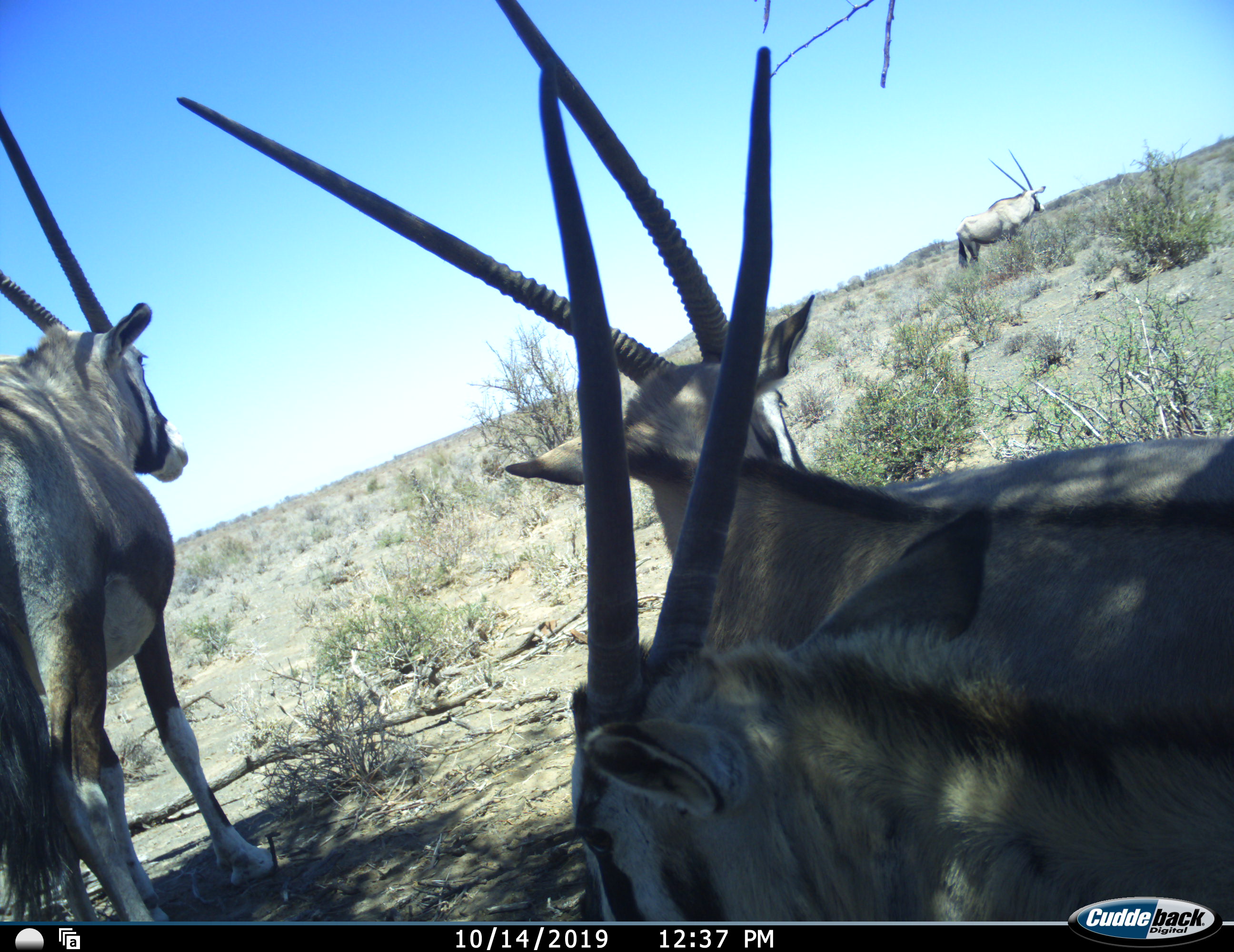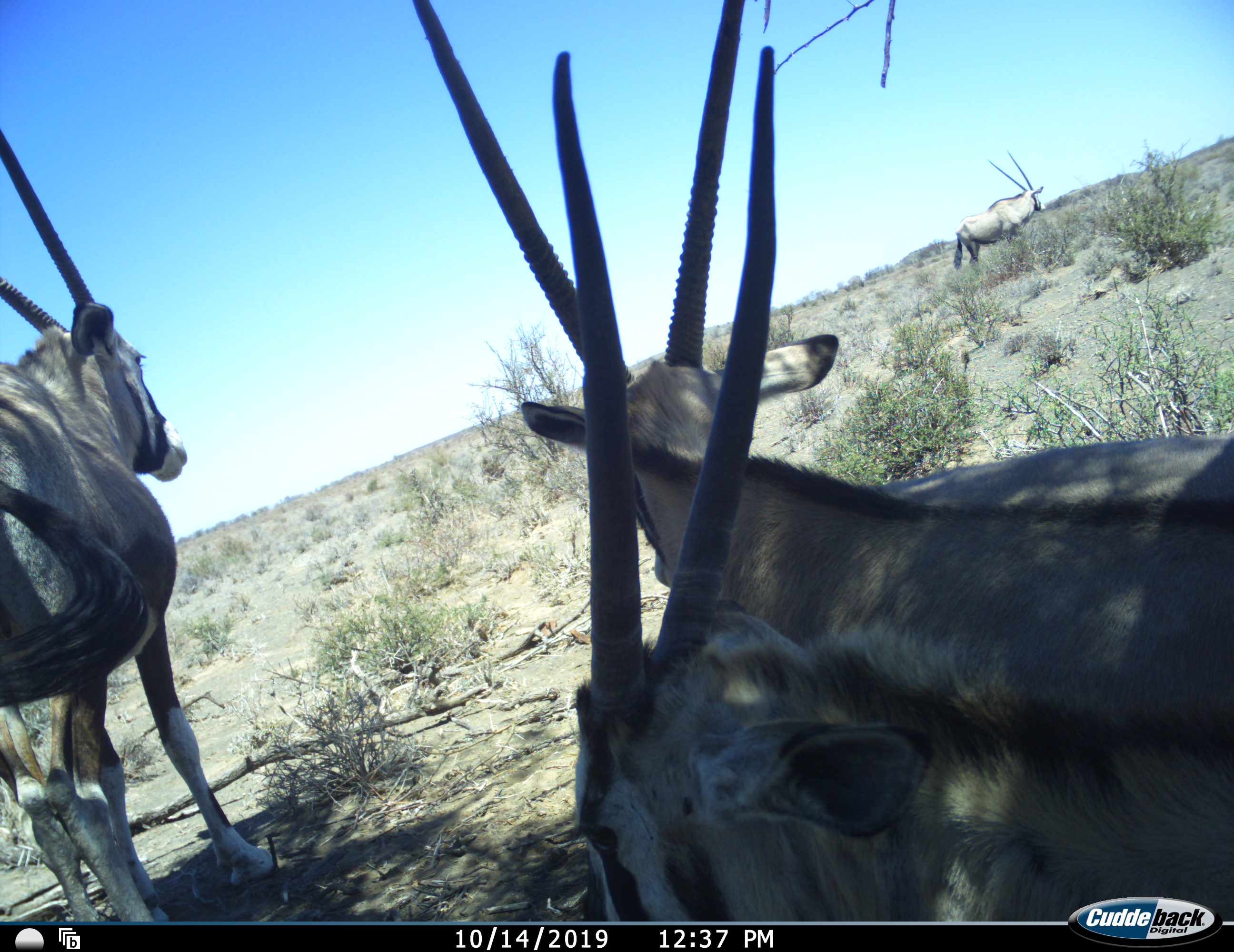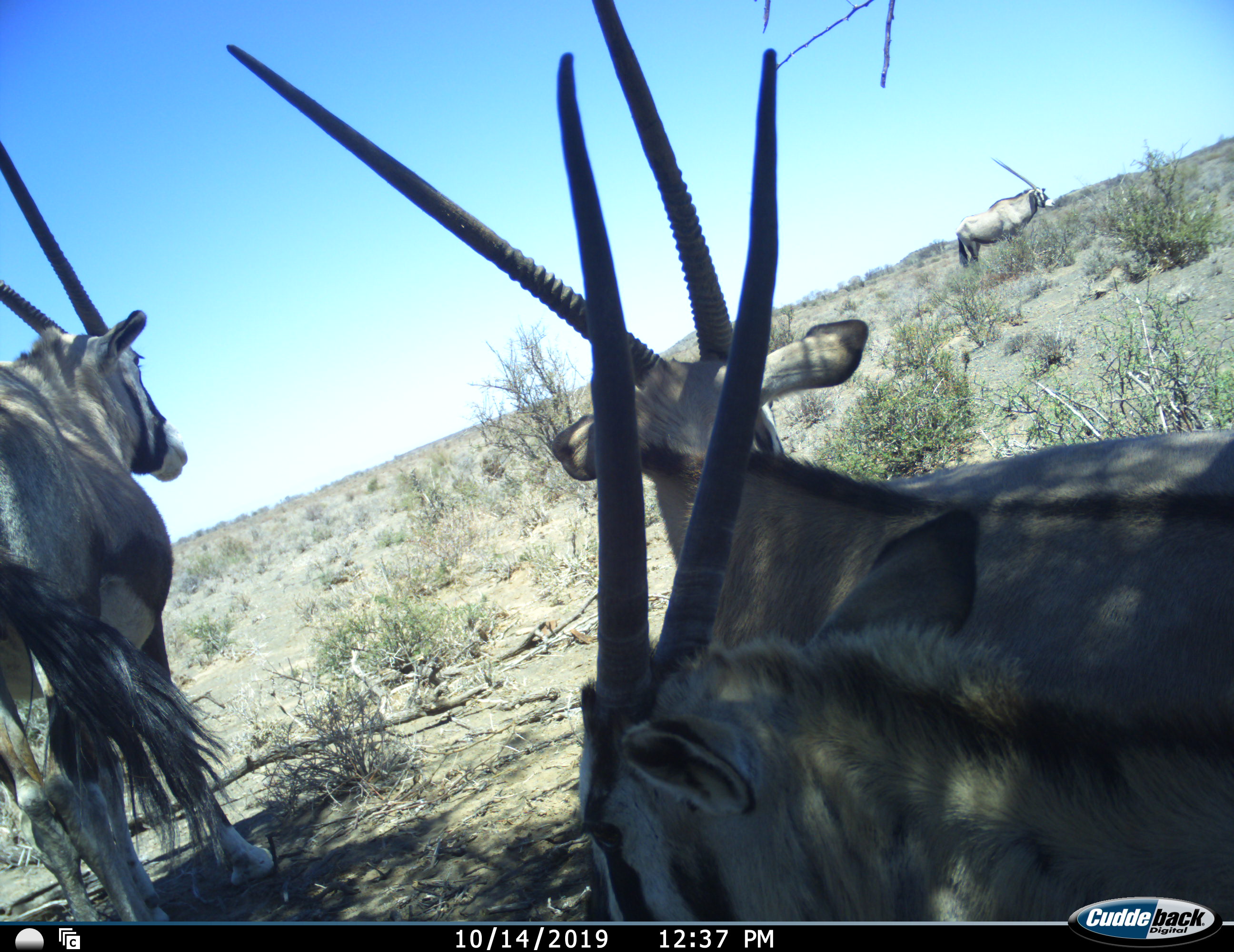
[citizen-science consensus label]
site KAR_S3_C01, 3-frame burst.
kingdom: Animalia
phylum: Chordata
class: Mammalia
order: Artiodactyla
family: Bovidae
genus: Oryx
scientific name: Oryx gazella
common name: gemsbok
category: oryx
Oryx (gemsbok) (Oryx gazella), count 4. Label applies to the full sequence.